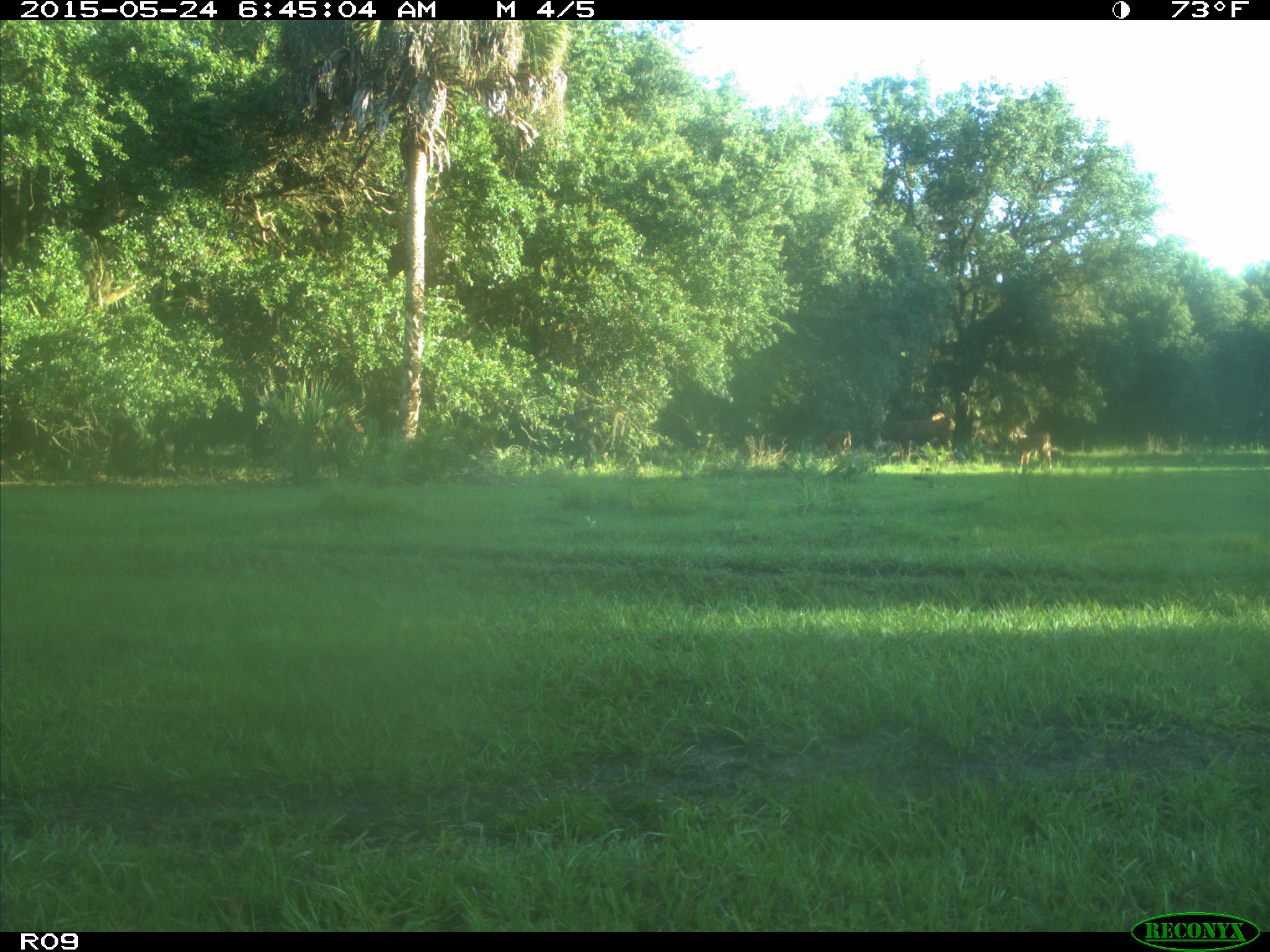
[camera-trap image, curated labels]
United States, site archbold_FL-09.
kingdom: Animalia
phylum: Chordata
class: Mammalia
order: Artiodactyla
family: Bovidae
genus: Bos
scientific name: Bos taurus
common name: domestic cow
Bos taurus (domestic cow).